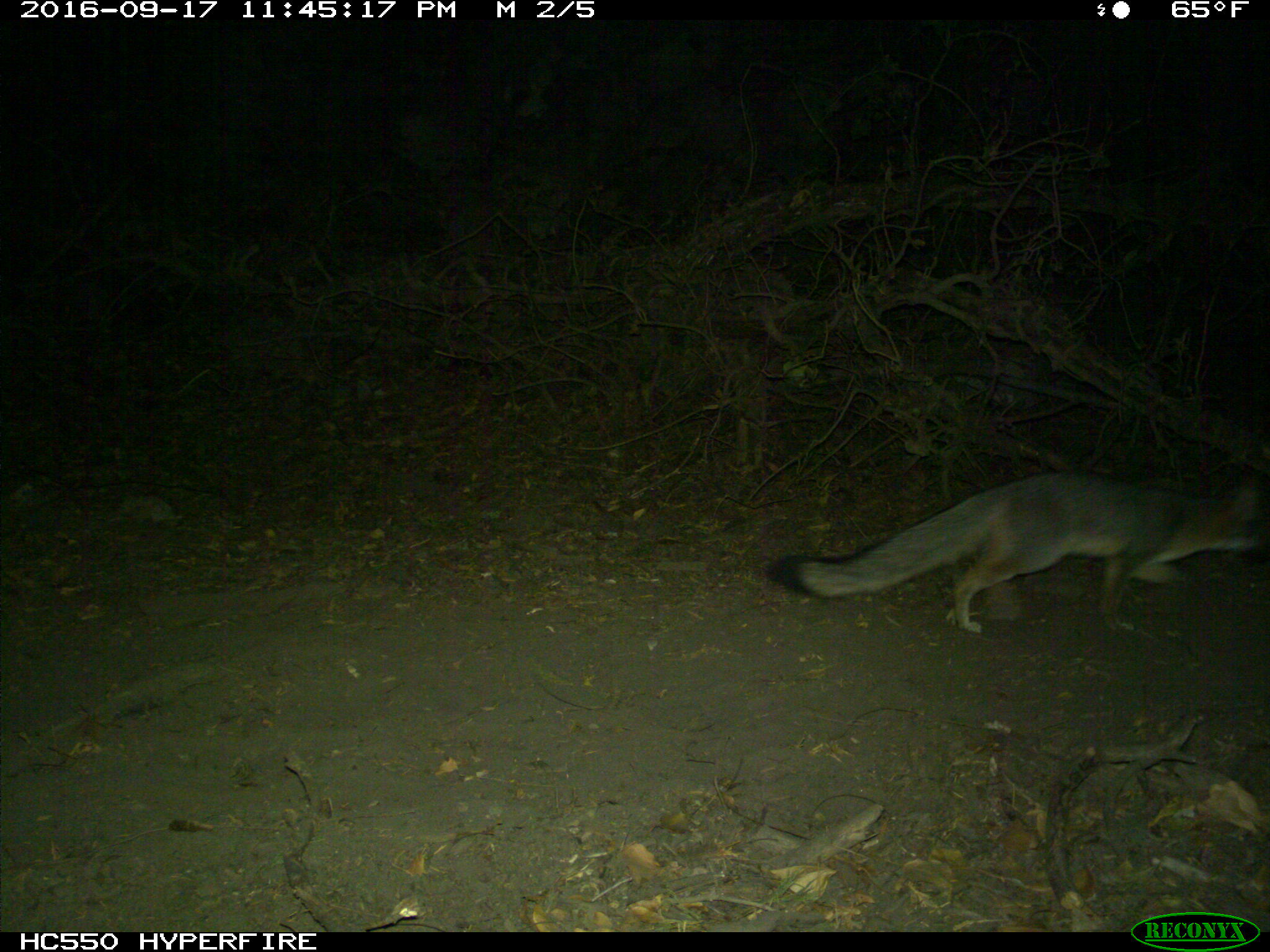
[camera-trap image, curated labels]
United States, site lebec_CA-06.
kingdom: Animalia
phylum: Chordata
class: Mammalia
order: Carnivora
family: Canidae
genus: Urocyon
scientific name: Urocyon cinereoargenteus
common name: gray fox